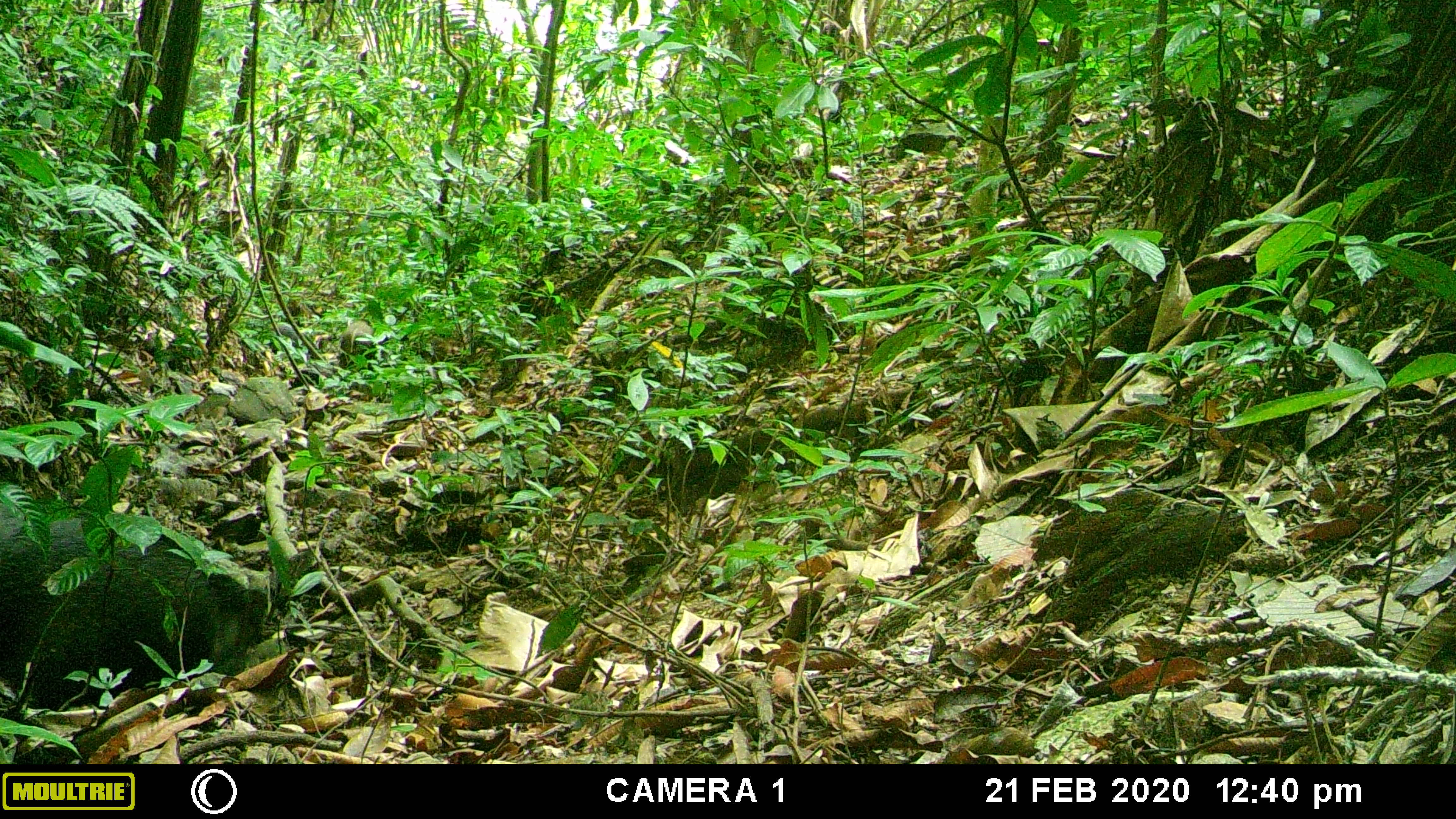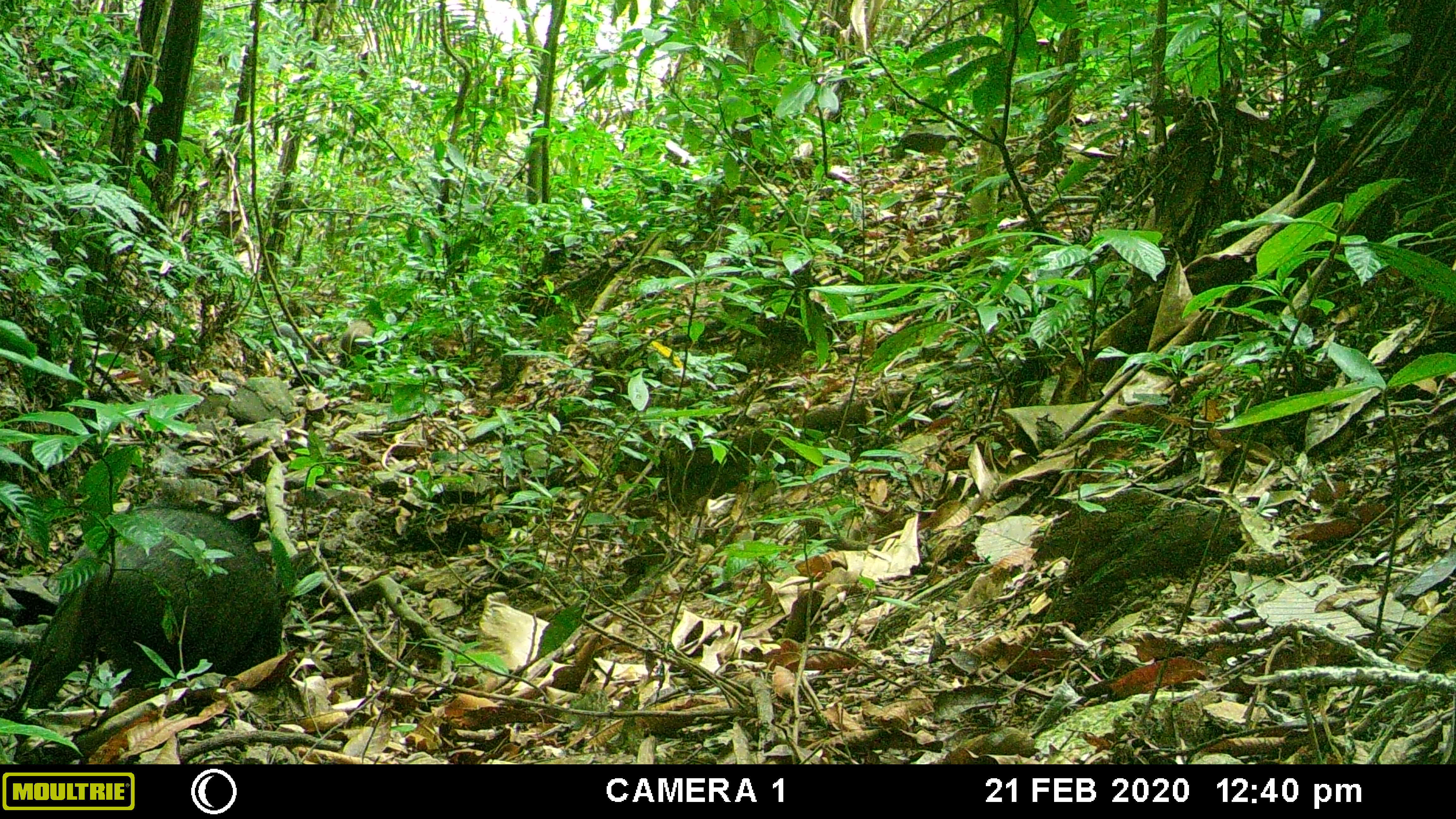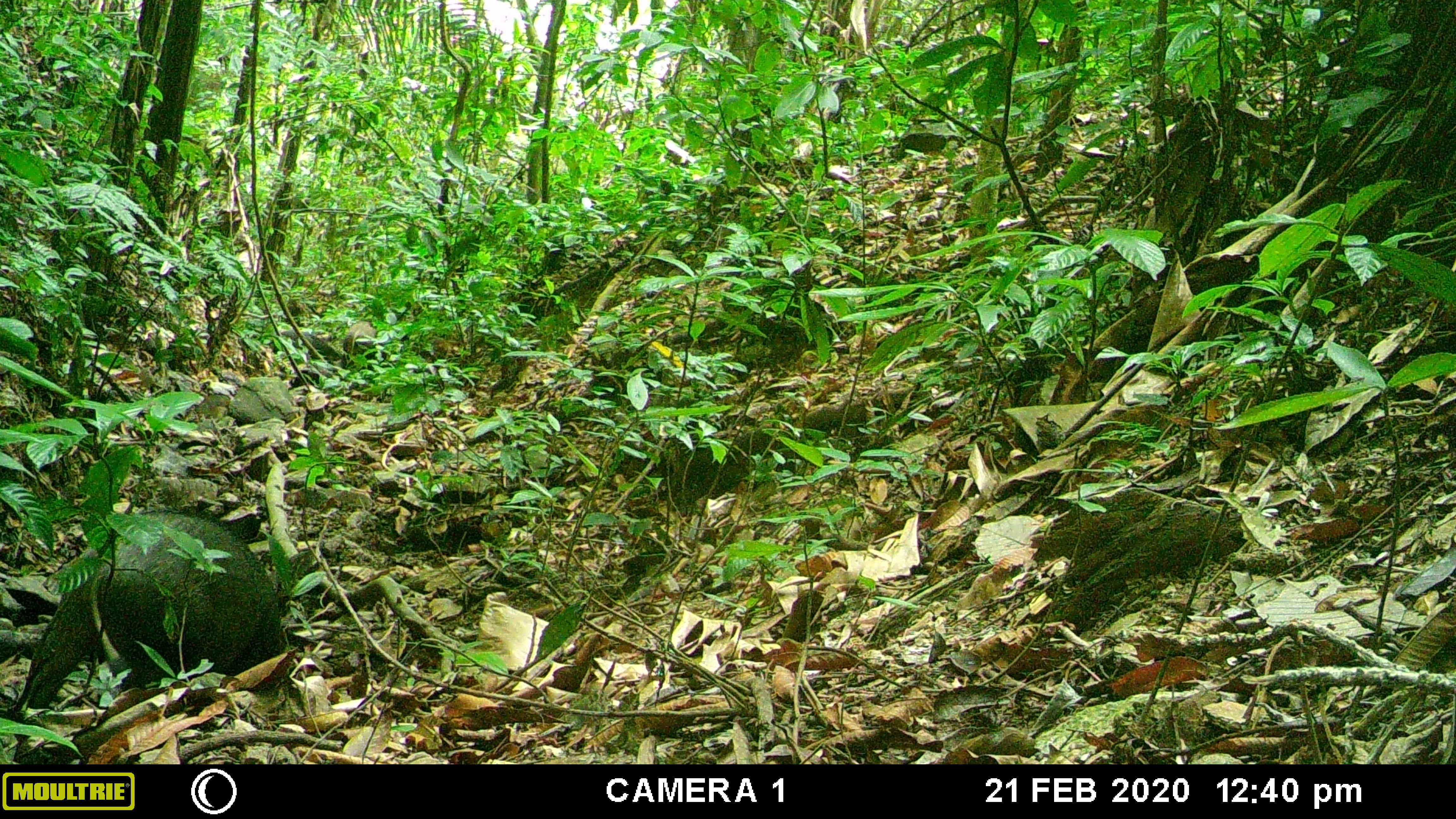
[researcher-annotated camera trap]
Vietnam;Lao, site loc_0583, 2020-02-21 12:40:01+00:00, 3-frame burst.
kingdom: Animalia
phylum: Chordata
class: Mammalia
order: Artiodactyla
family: Suidae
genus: Sus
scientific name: Sus scrofa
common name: eurasian wild pig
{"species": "eurasian wild pig (Sus scrofa)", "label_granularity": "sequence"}